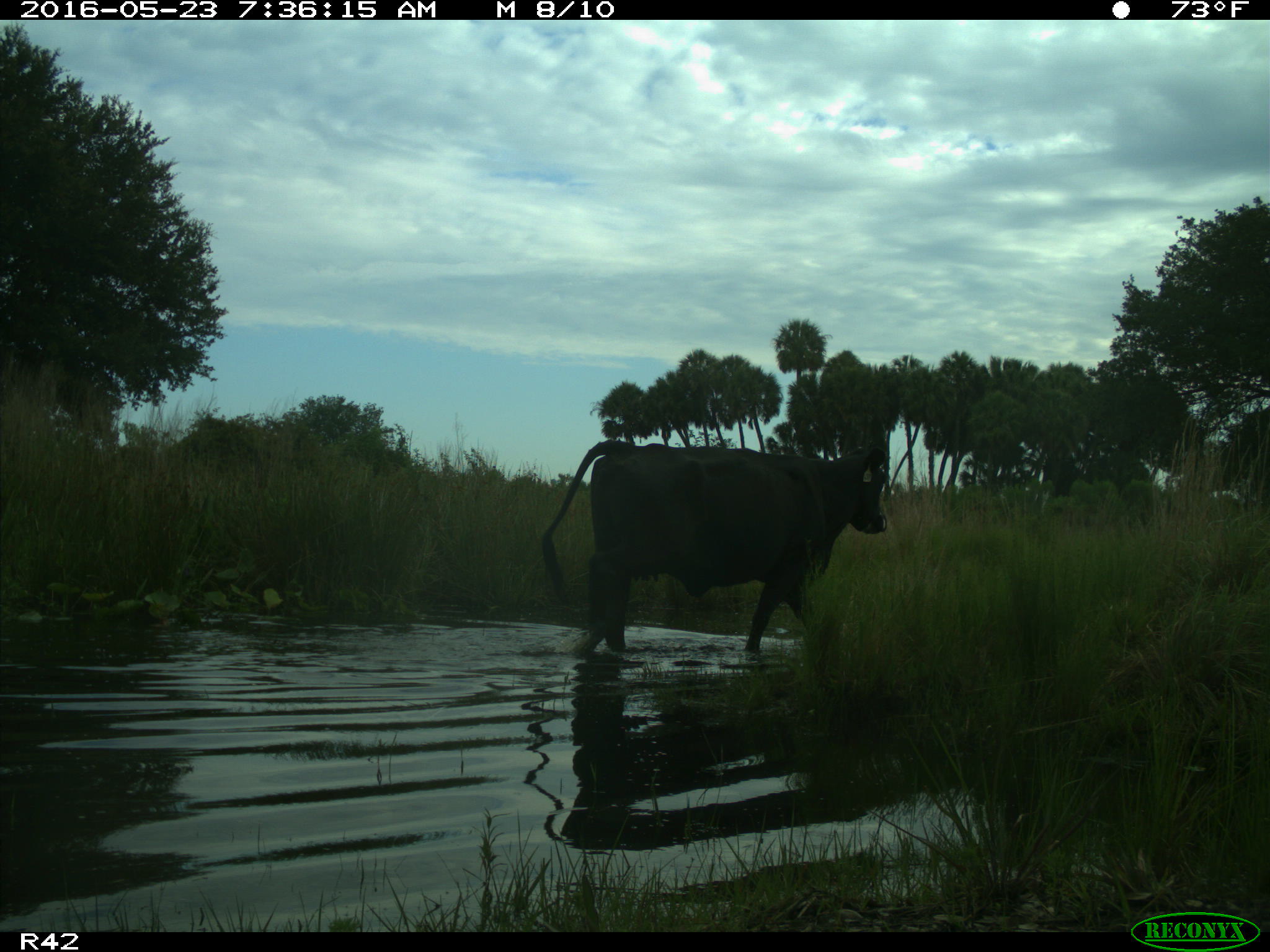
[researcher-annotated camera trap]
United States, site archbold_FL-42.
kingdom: Animalia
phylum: Chordata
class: Mammalia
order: Artiodactyla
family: Bovidae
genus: Bos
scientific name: Bos taurus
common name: domestic cow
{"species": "Bos taurus (domestic cow)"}